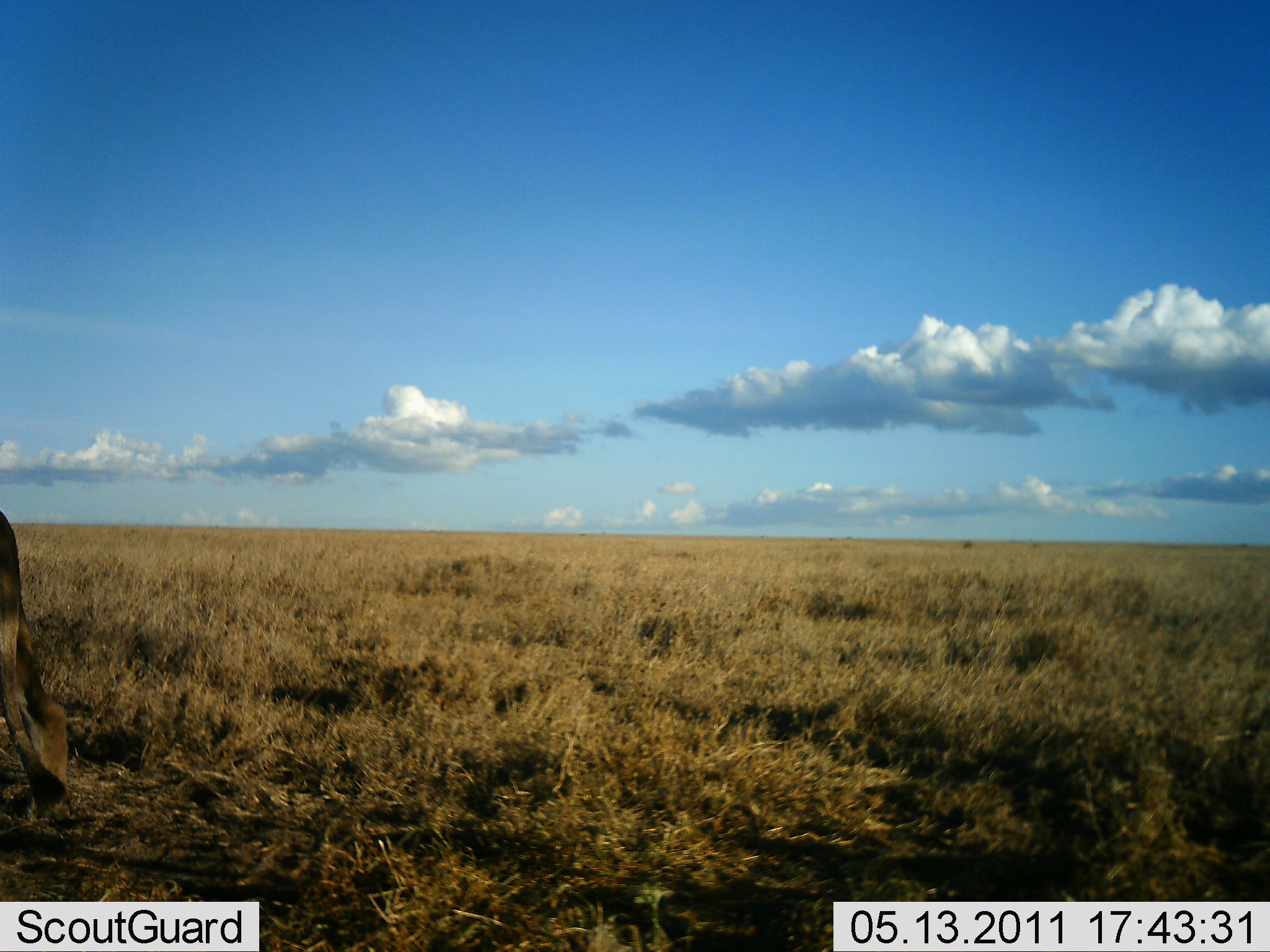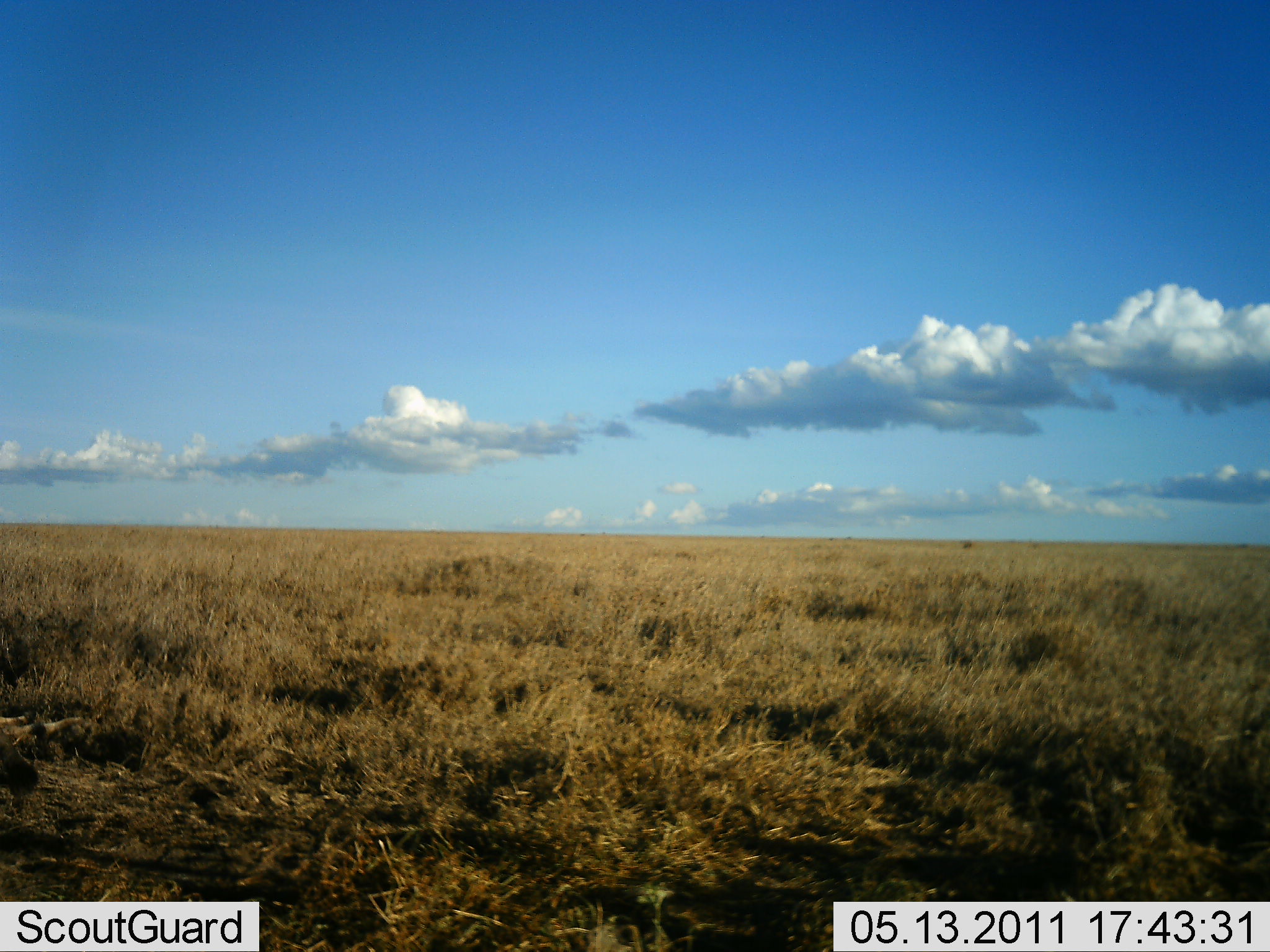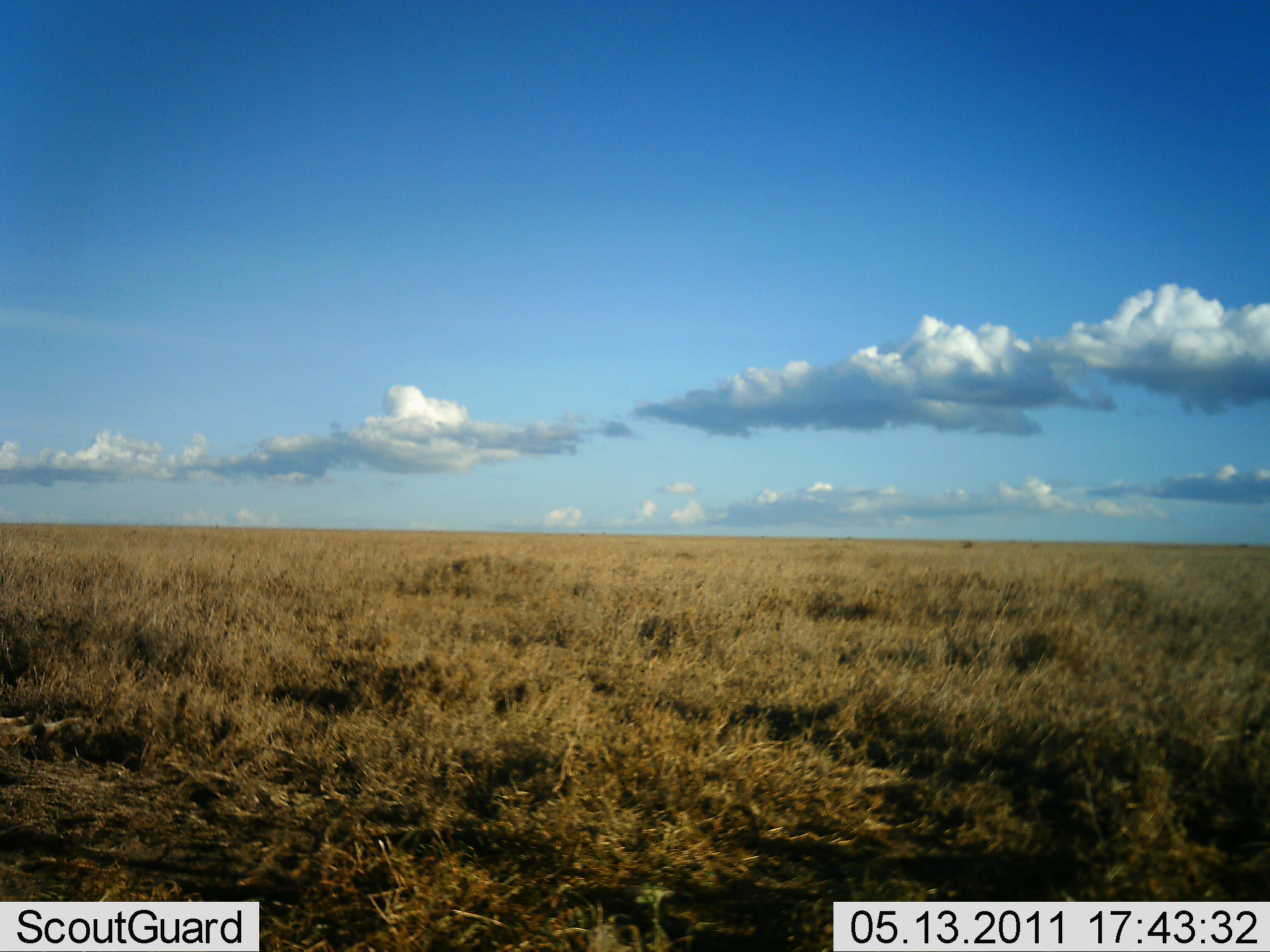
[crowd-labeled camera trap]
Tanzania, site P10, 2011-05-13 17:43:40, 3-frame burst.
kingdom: Animalia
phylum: Chordata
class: Mammalia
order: Carnivora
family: Felidae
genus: Panthera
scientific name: Panthera leo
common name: lion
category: lionfemale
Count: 1.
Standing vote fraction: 0%.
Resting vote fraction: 0%.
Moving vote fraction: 100%.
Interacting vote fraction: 0%.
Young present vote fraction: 0%.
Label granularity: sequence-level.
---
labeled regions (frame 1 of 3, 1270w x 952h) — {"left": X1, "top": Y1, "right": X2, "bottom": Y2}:
animal: {"left": 0, "top": 509, "right": 70, "bottom": 820}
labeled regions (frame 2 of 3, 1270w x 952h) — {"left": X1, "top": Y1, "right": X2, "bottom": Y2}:
animal: {"left": 0, "top": 625, "right": 40, "bottom": 801}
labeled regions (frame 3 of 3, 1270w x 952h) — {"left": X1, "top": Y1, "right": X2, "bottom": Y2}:
animal: {"left": 0, "top": 625, "right": 40, "bottom": 747}